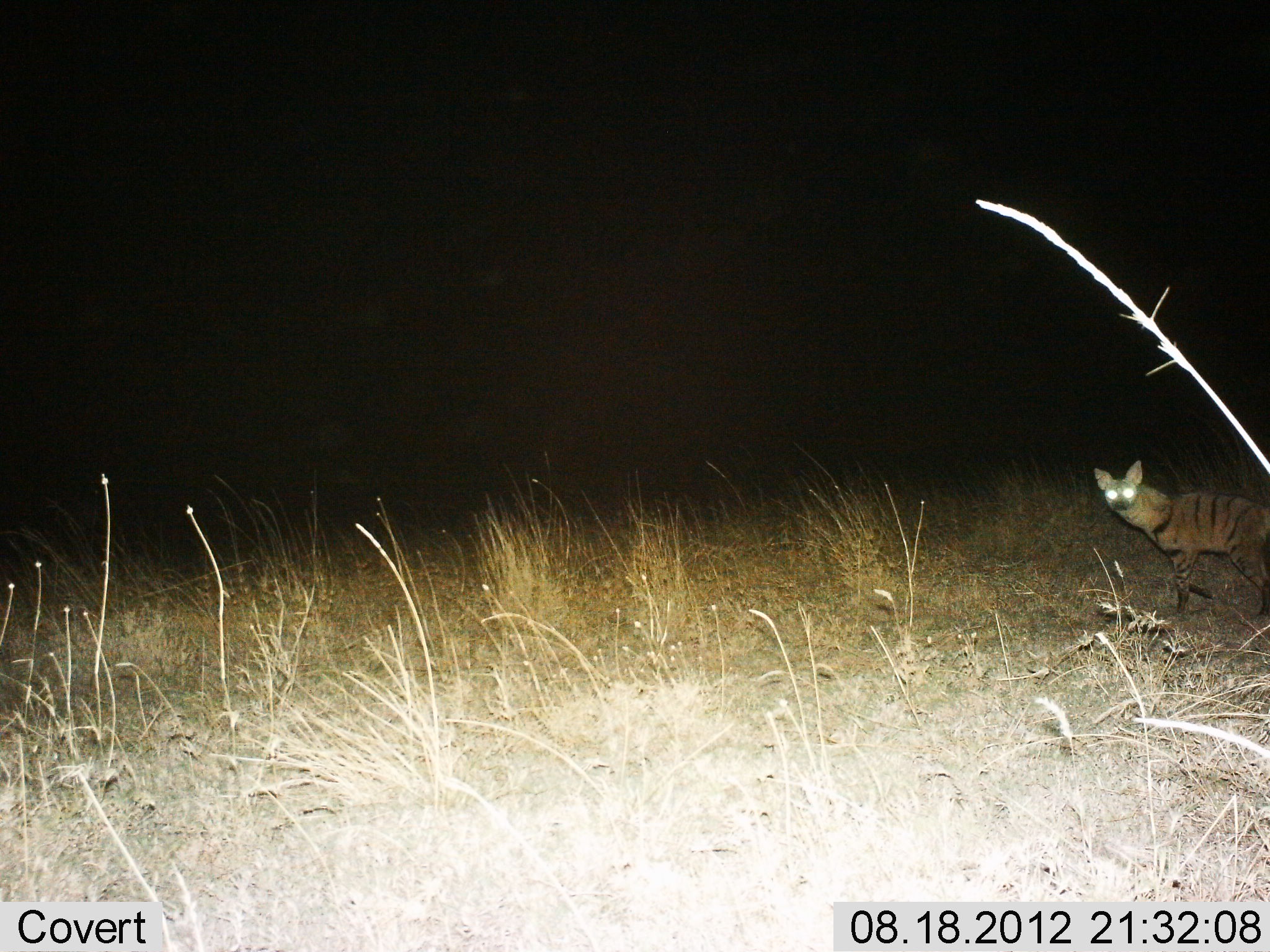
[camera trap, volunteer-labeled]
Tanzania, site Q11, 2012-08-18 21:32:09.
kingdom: Animalia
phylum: Chordata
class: Mammalia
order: Carnivora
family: Hyaenidae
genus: Proteles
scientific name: Proteles cristatus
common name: aardwolf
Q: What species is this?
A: Aardwolf (Proteles cristatus).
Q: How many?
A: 1.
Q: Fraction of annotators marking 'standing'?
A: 60%.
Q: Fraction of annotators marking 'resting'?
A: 0%.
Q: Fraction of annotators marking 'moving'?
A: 40%.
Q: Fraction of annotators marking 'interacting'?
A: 0%.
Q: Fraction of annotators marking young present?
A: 0%.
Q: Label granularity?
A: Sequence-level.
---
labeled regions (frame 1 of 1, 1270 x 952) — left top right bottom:
animal: 1092 459 1270 617